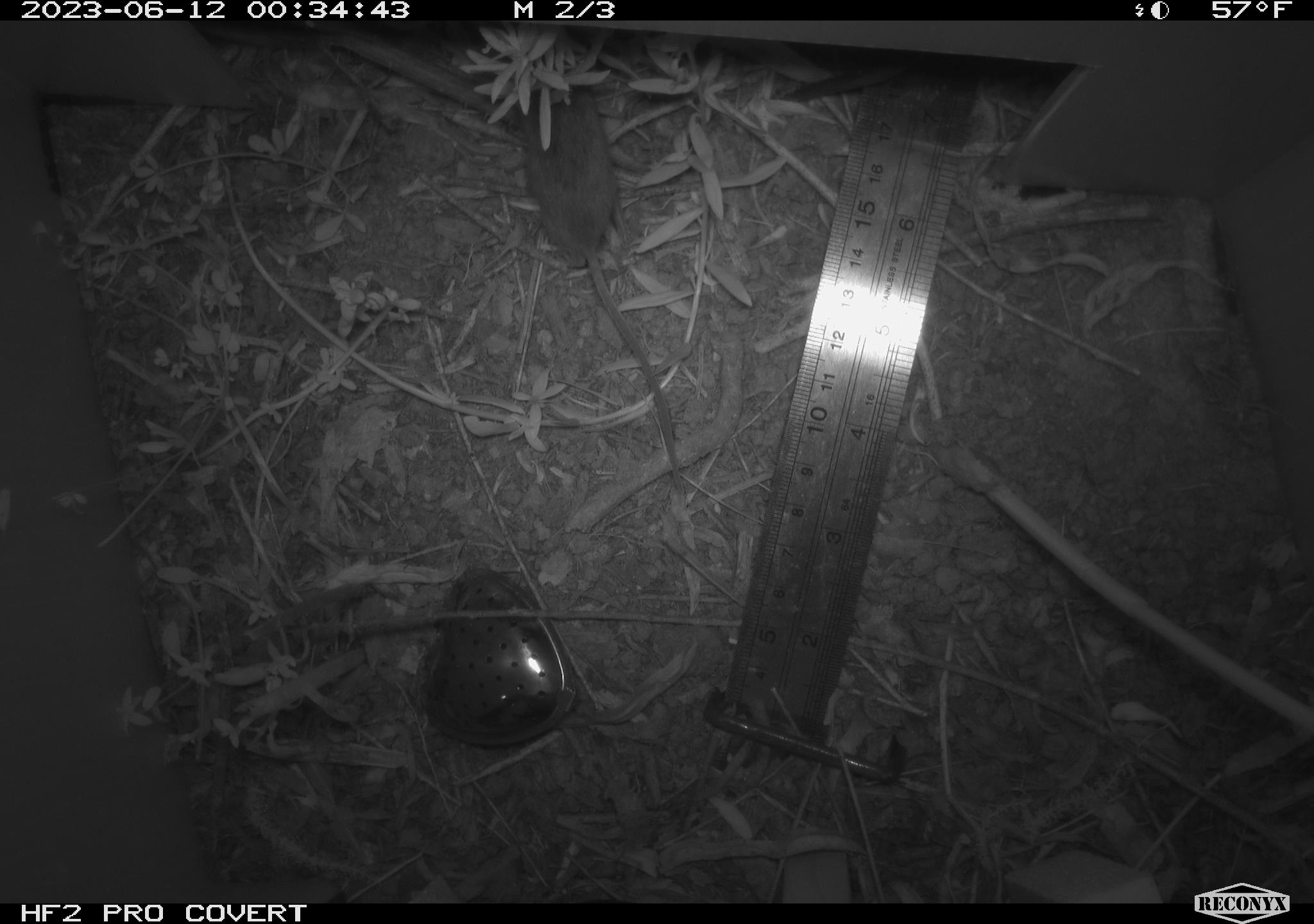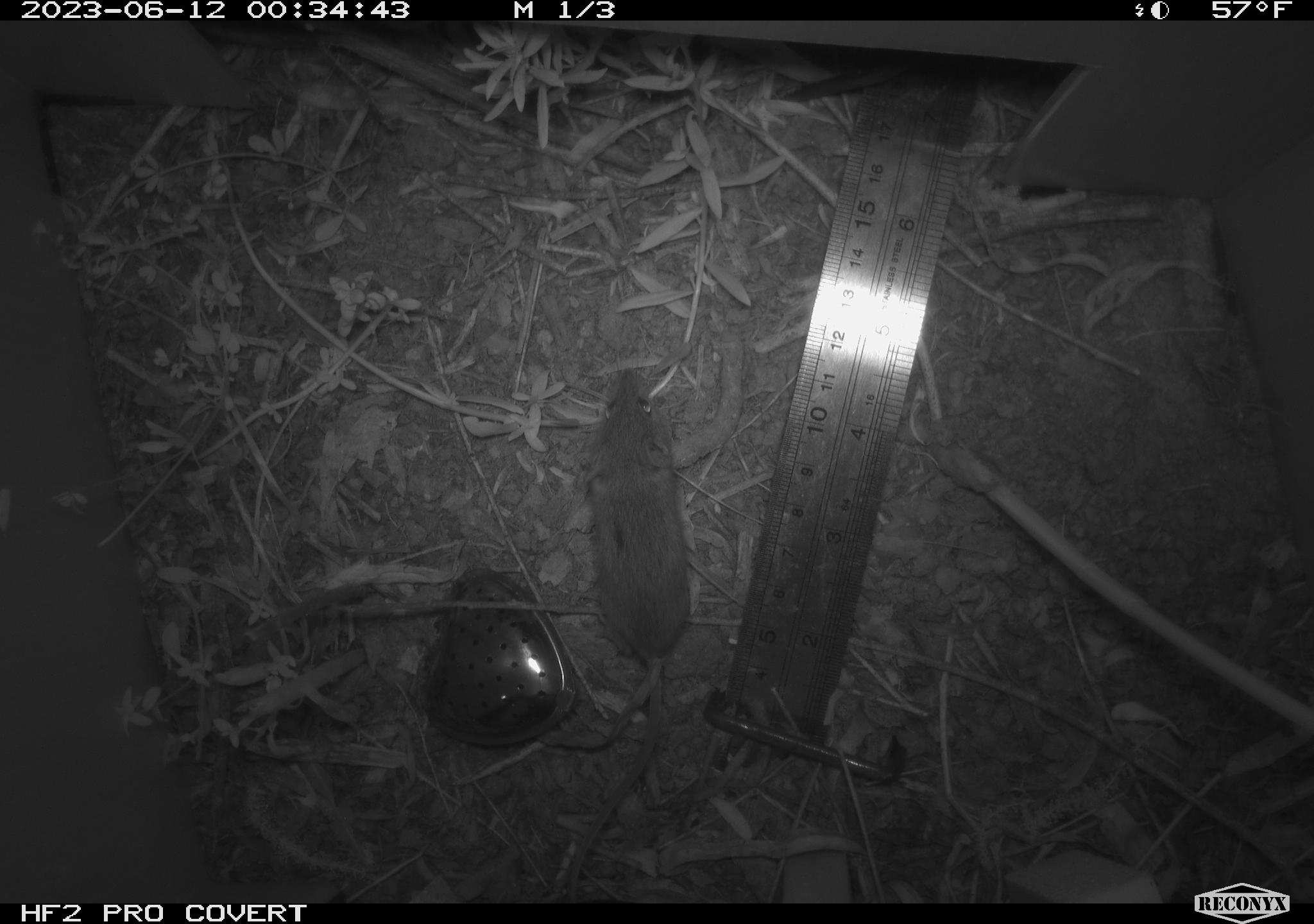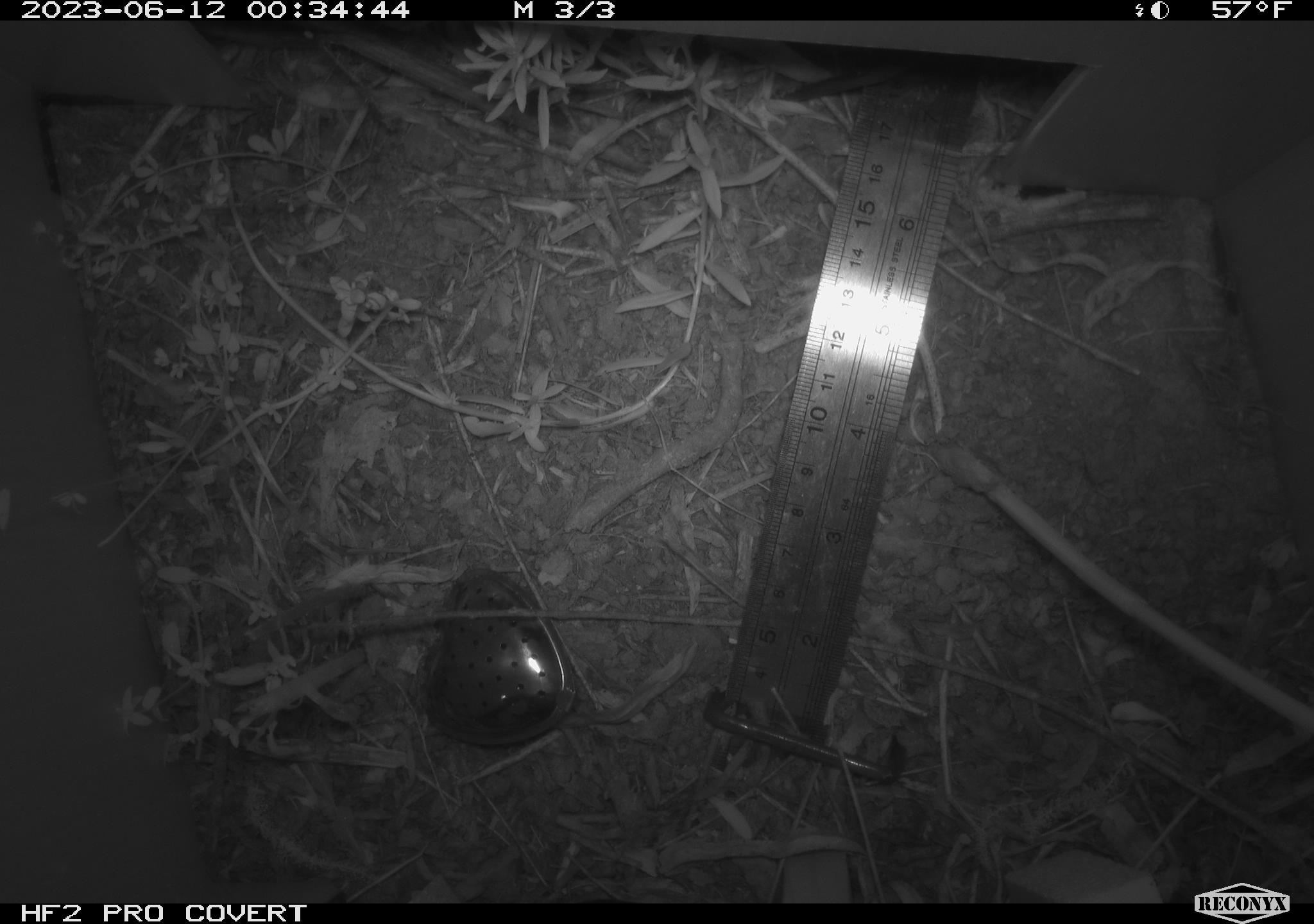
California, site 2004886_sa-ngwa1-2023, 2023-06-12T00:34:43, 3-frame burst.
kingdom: Animalia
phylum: Chordata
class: Mammalia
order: Rodentia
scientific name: Rodentia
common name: mouse species